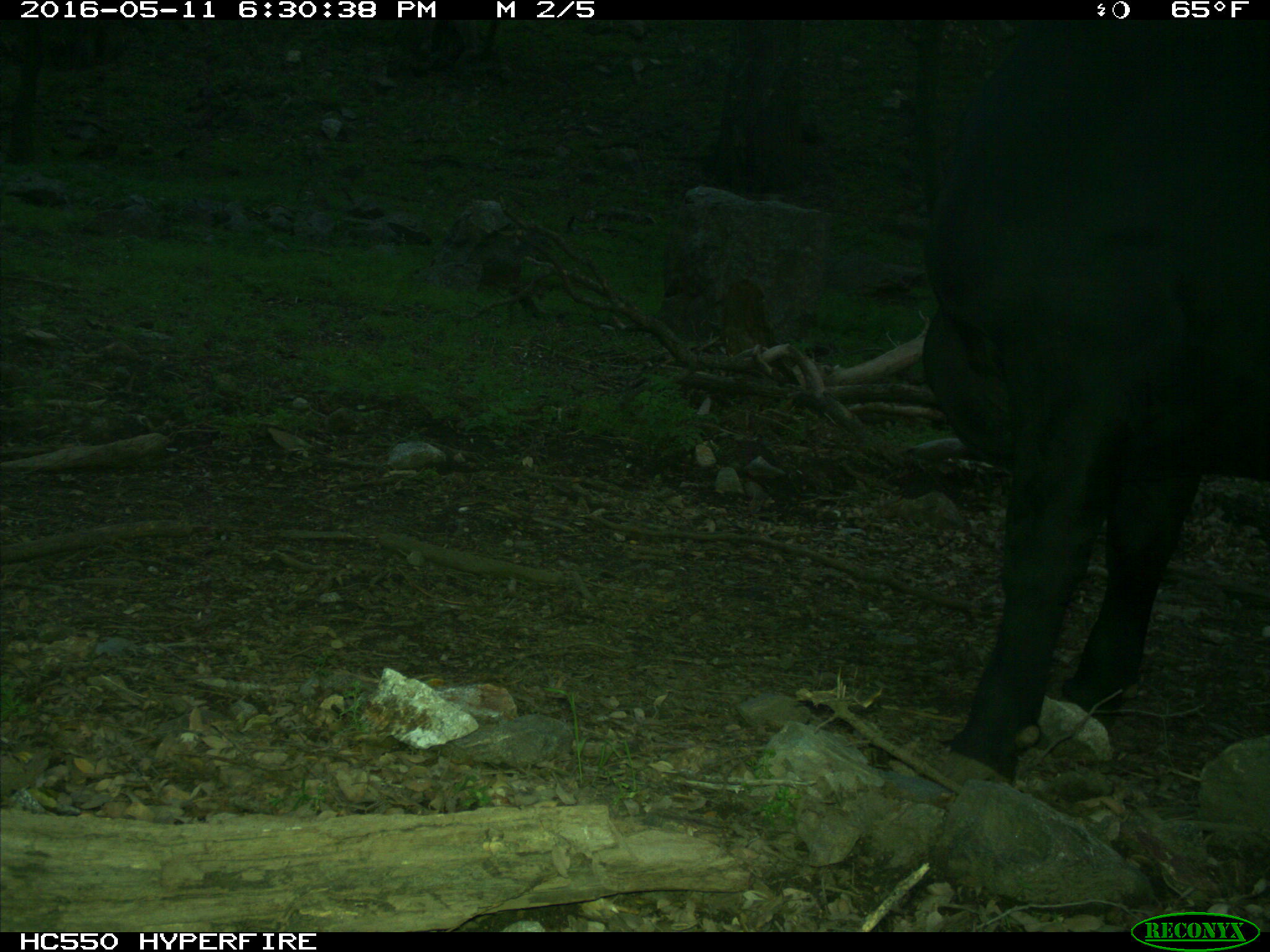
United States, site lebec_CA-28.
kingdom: Animalia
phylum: Chordata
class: Mammalia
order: Artiodactyla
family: Bovidae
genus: Bos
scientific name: Bos taurus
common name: domestic cow